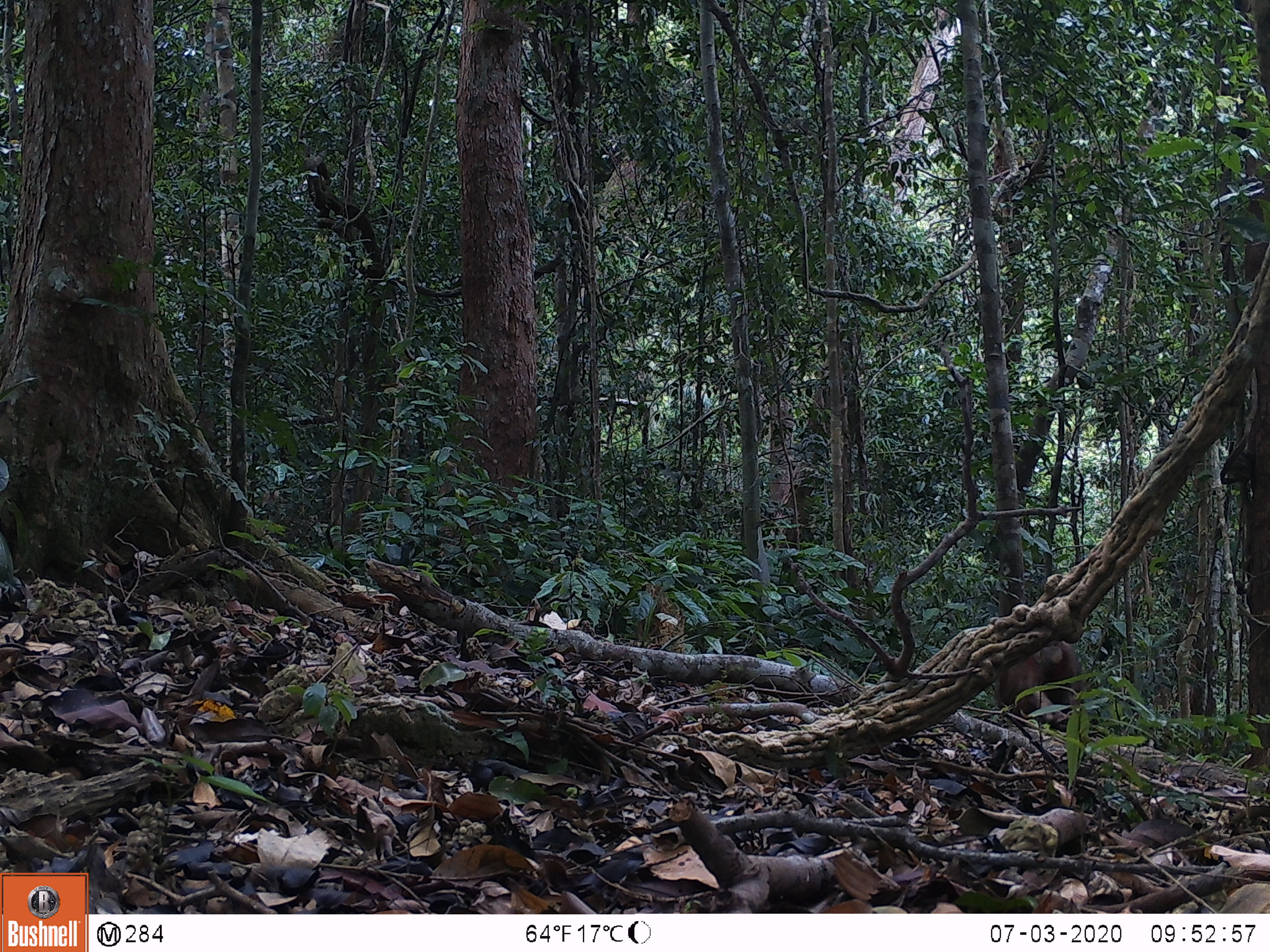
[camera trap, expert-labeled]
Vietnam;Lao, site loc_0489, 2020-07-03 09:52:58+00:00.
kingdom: Animalia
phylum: Chordata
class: Mammalia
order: Primates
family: Cercopithecidae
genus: Macaca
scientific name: Macaca arctoides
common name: stump-tailed macaque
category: stump tailed macaque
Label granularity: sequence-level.